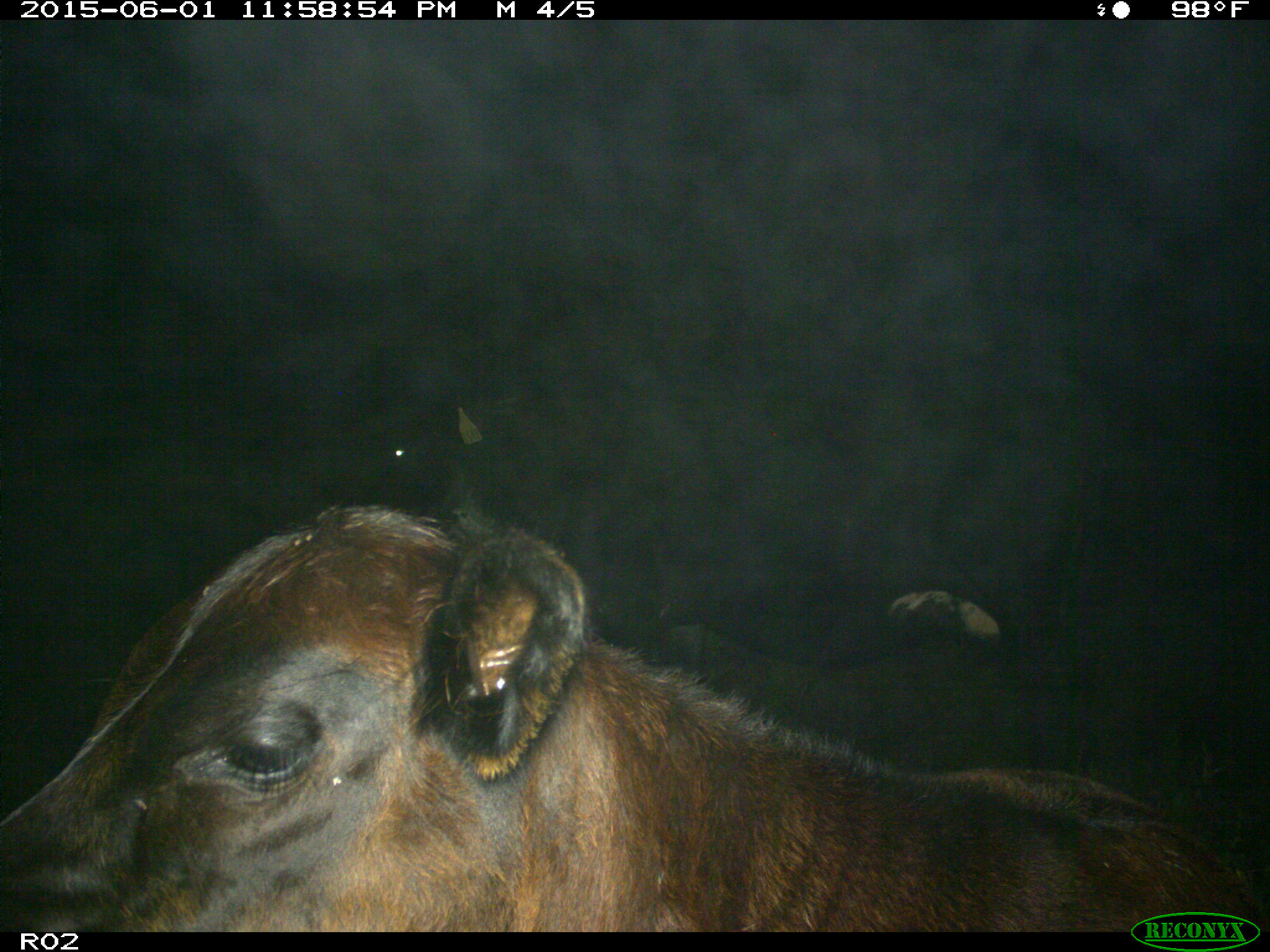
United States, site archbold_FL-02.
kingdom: Animalia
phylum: Chordata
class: Mammalia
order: Artiodactyla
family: Bovidae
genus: Bos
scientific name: Bos taurus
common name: domestic cow